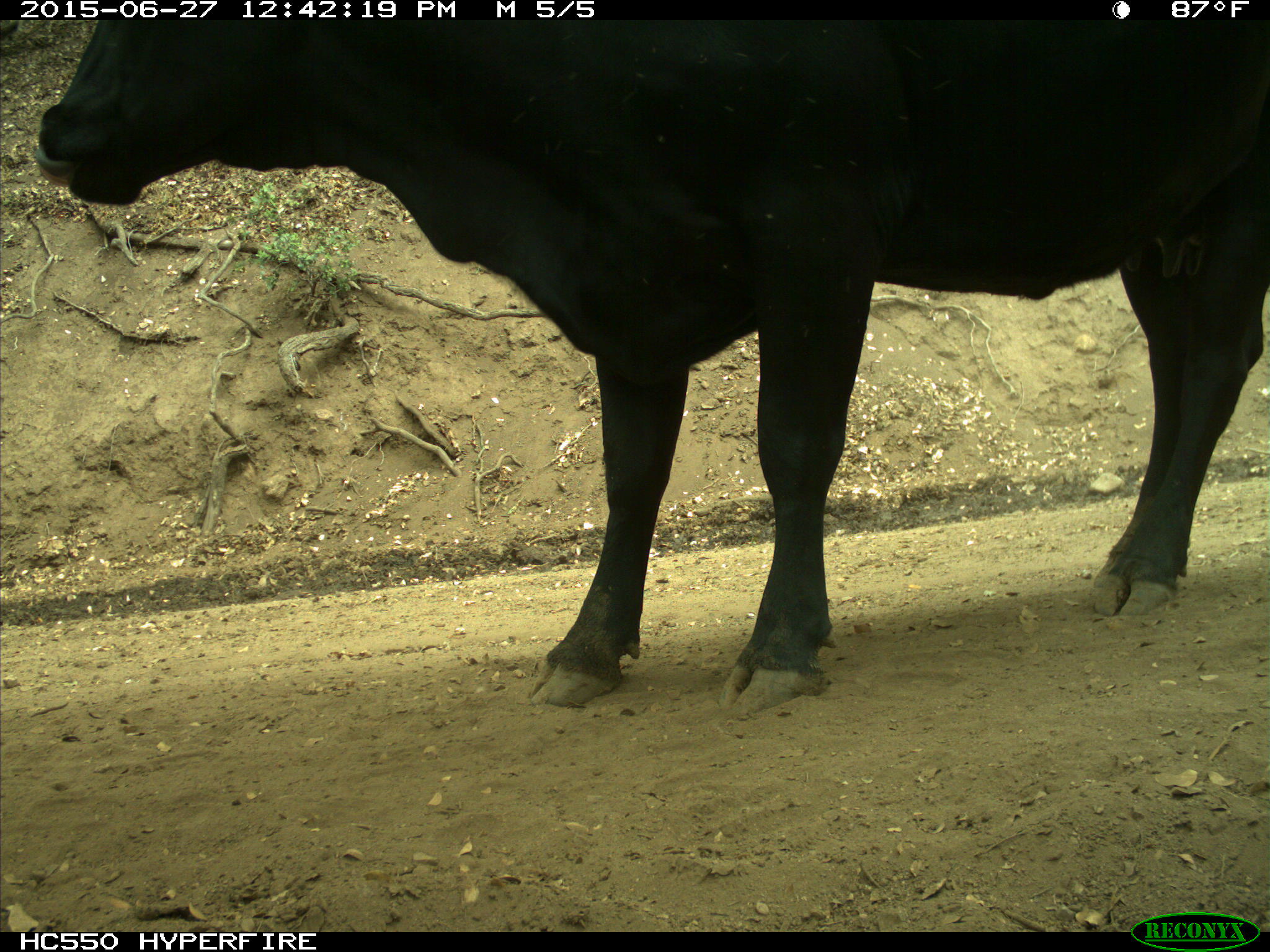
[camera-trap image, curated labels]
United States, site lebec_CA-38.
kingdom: Animalia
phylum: Chordata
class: Mammalia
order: Artiodactyla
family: Bovidae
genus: Bos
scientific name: Bos taurus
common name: domestic cow